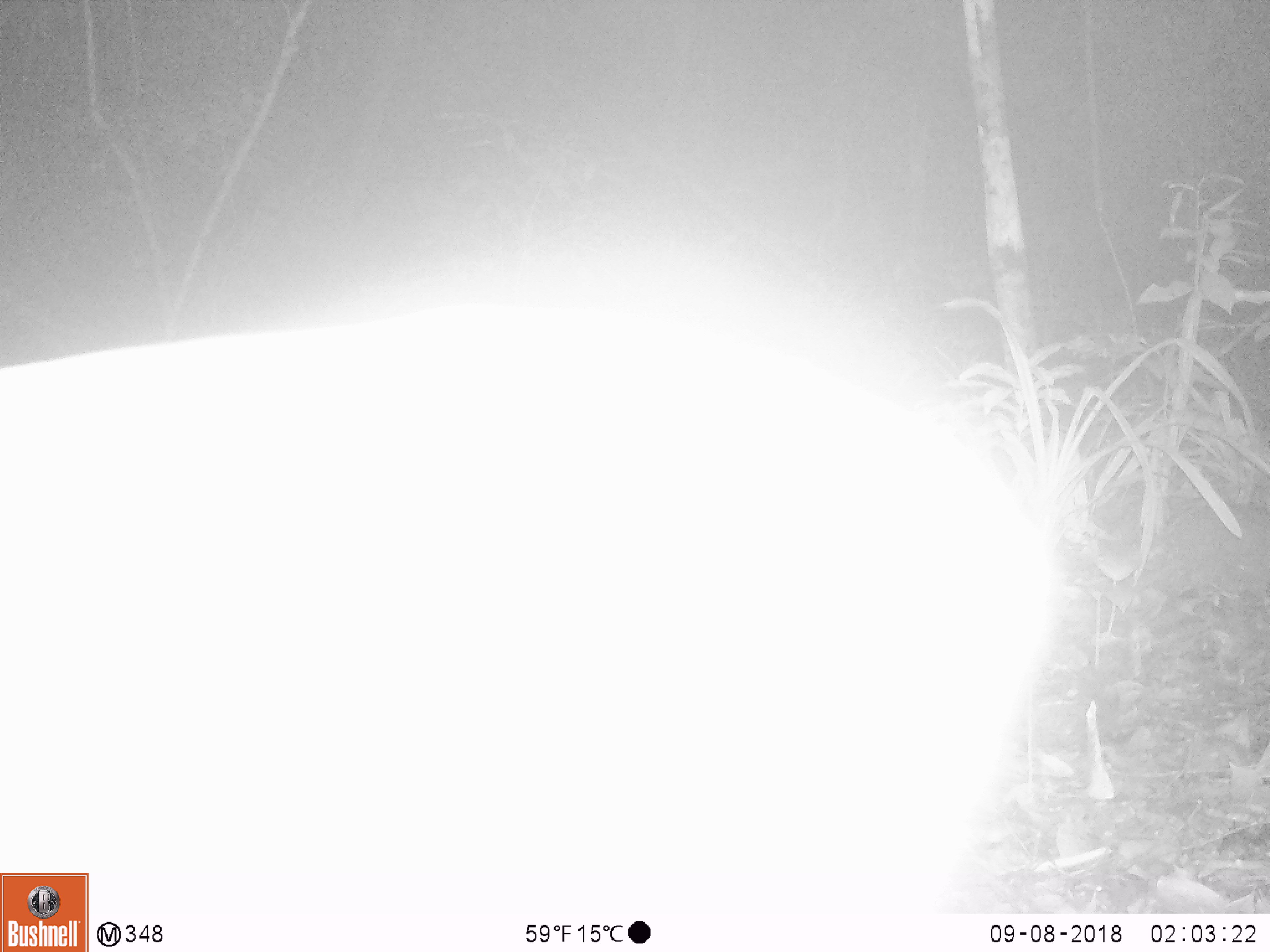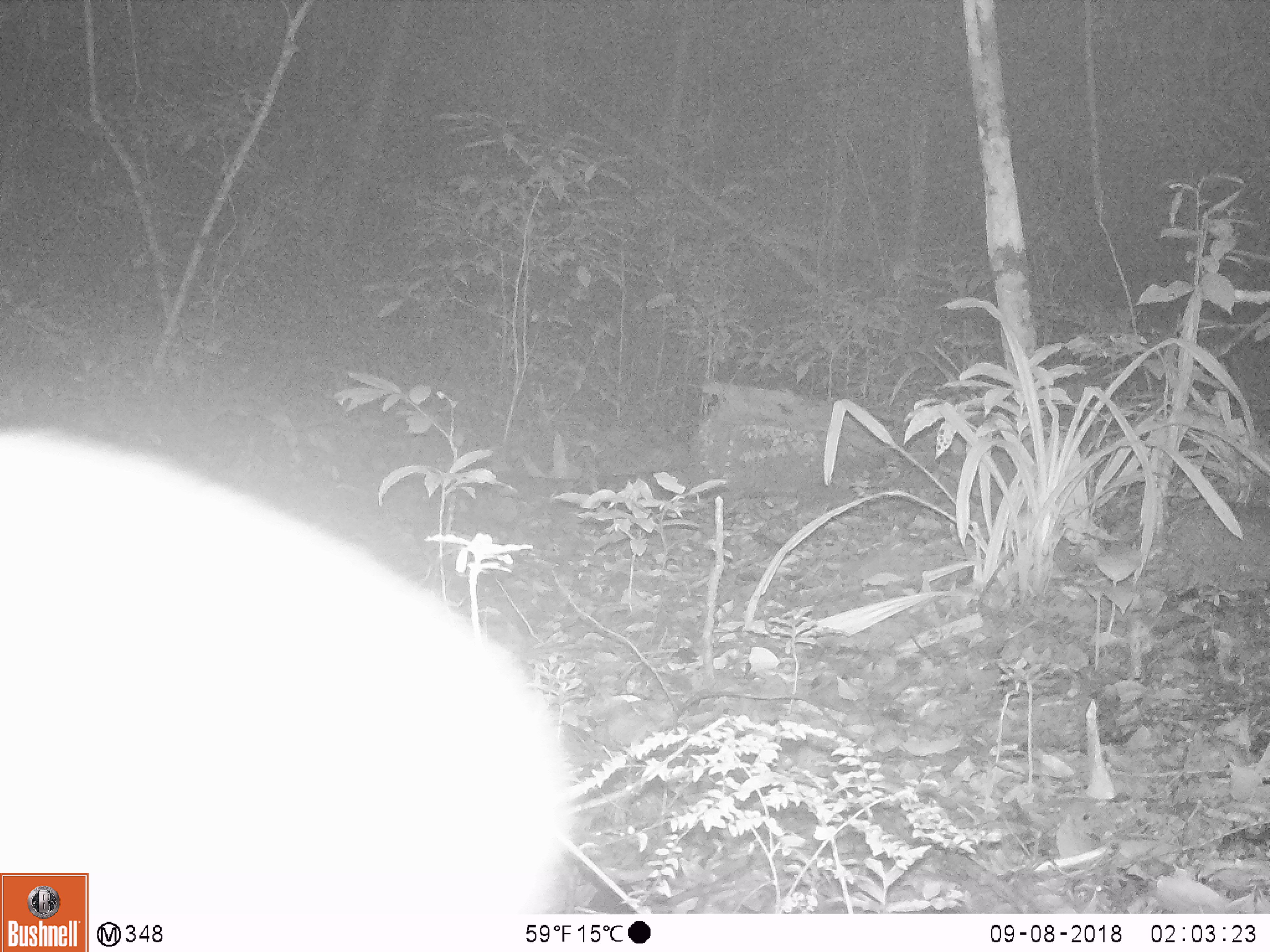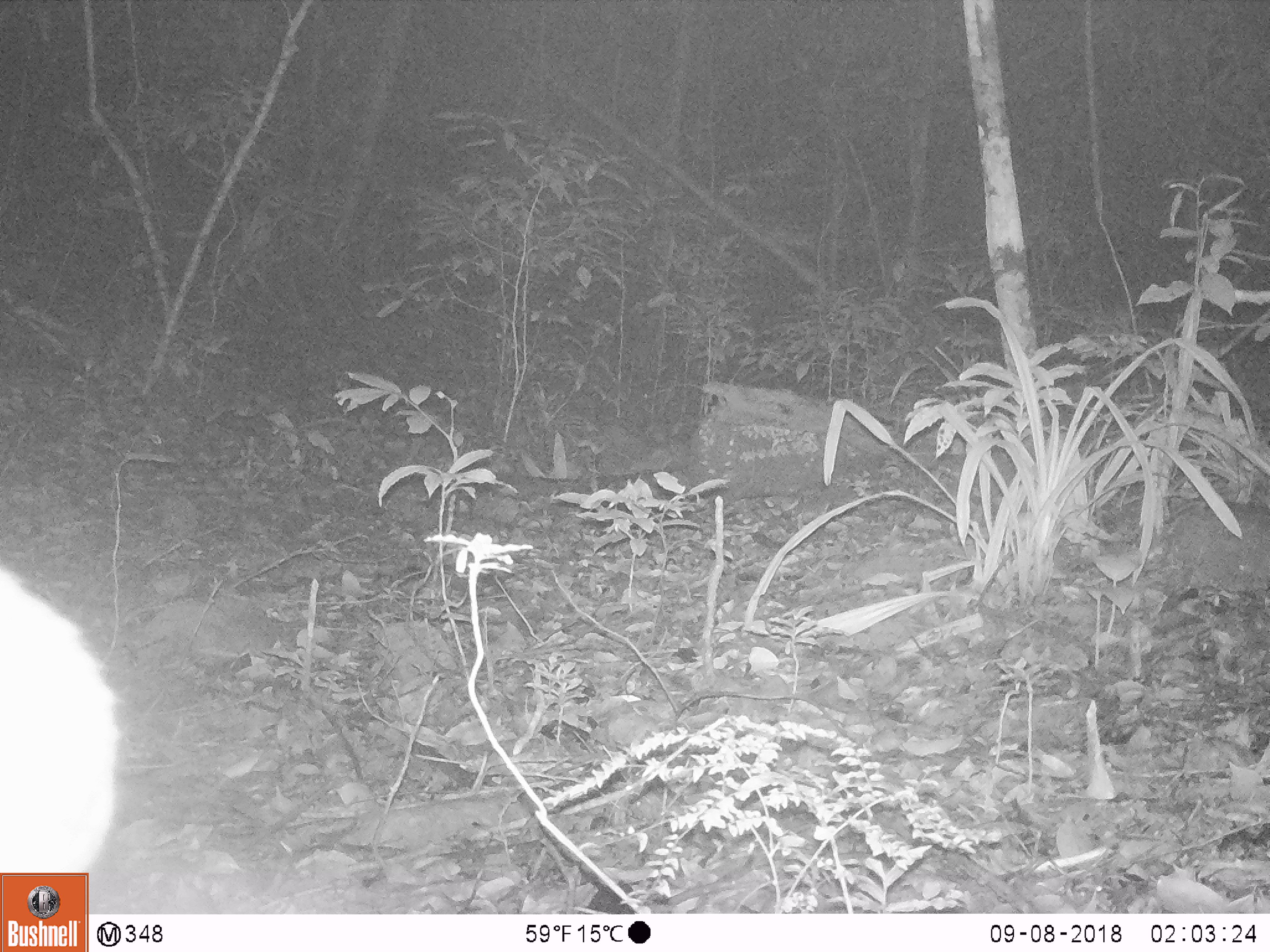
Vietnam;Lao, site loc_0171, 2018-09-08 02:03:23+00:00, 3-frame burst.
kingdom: Animalia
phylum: Chordata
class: Mammalia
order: Artiodactyla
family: Cervidae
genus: Muntiacus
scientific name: Muntiacus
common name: muntjacs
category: unidentified muntjac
Unidentified muntjac (muntjacs) (Muntiacus). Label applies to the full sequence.